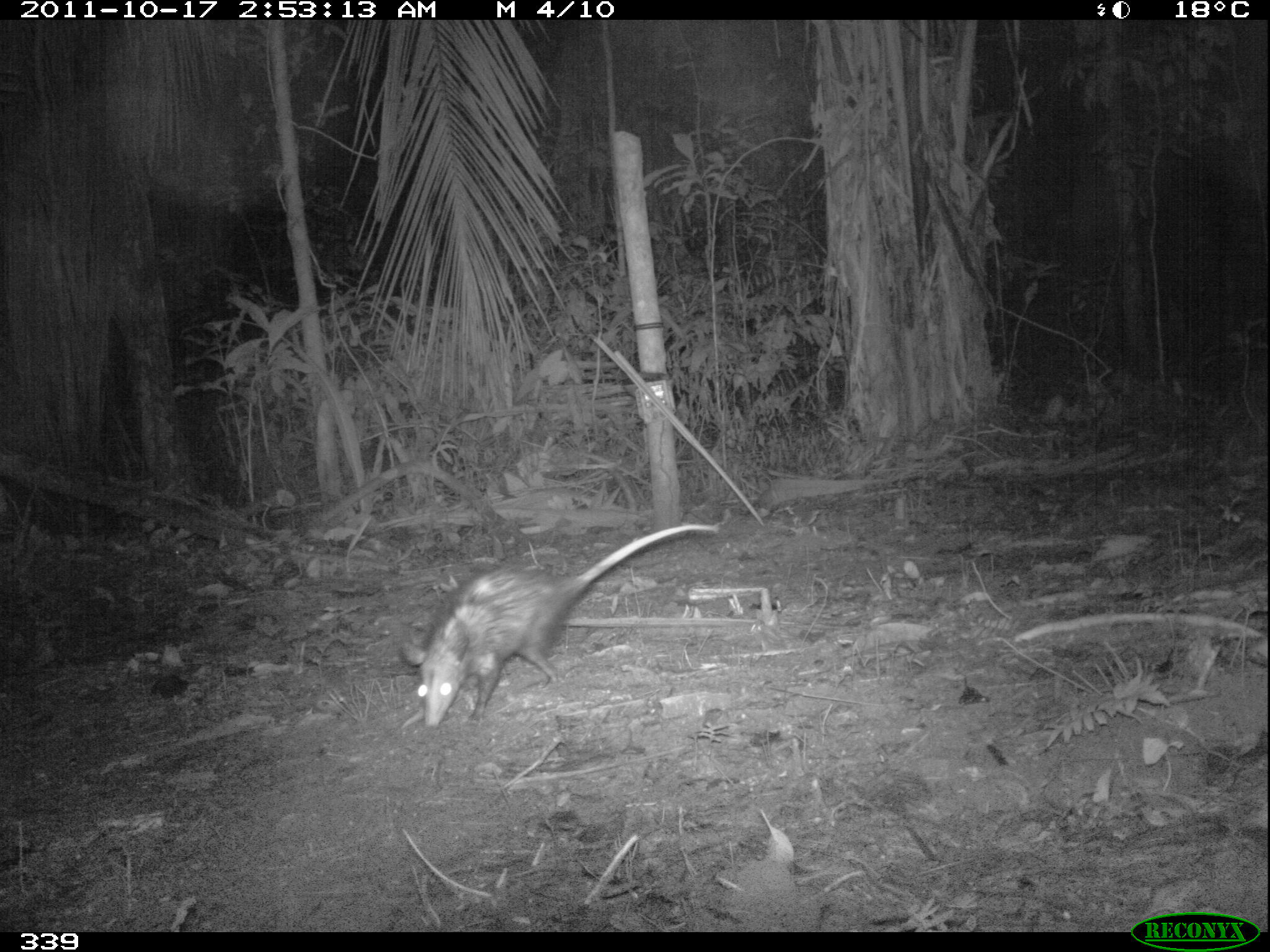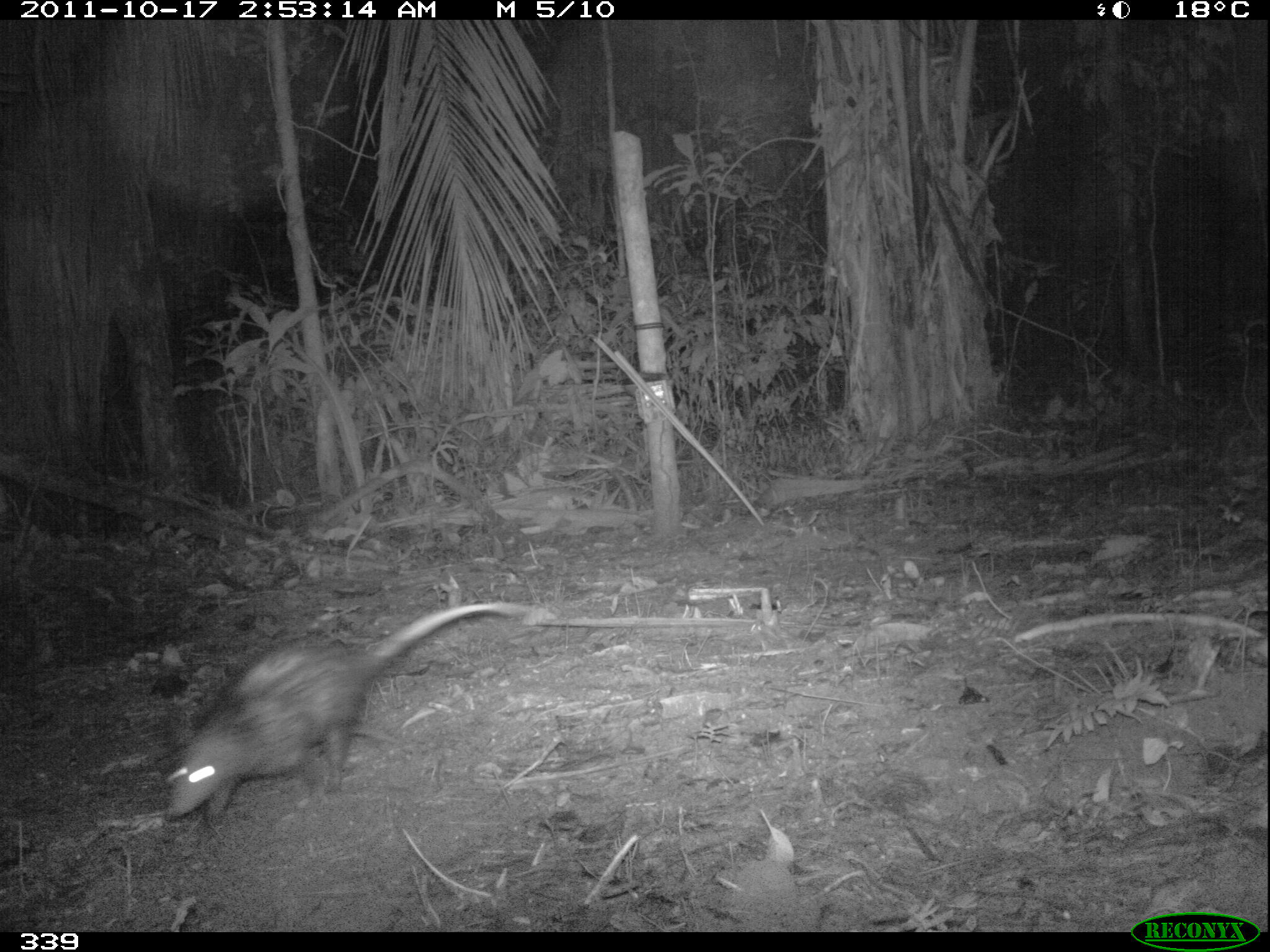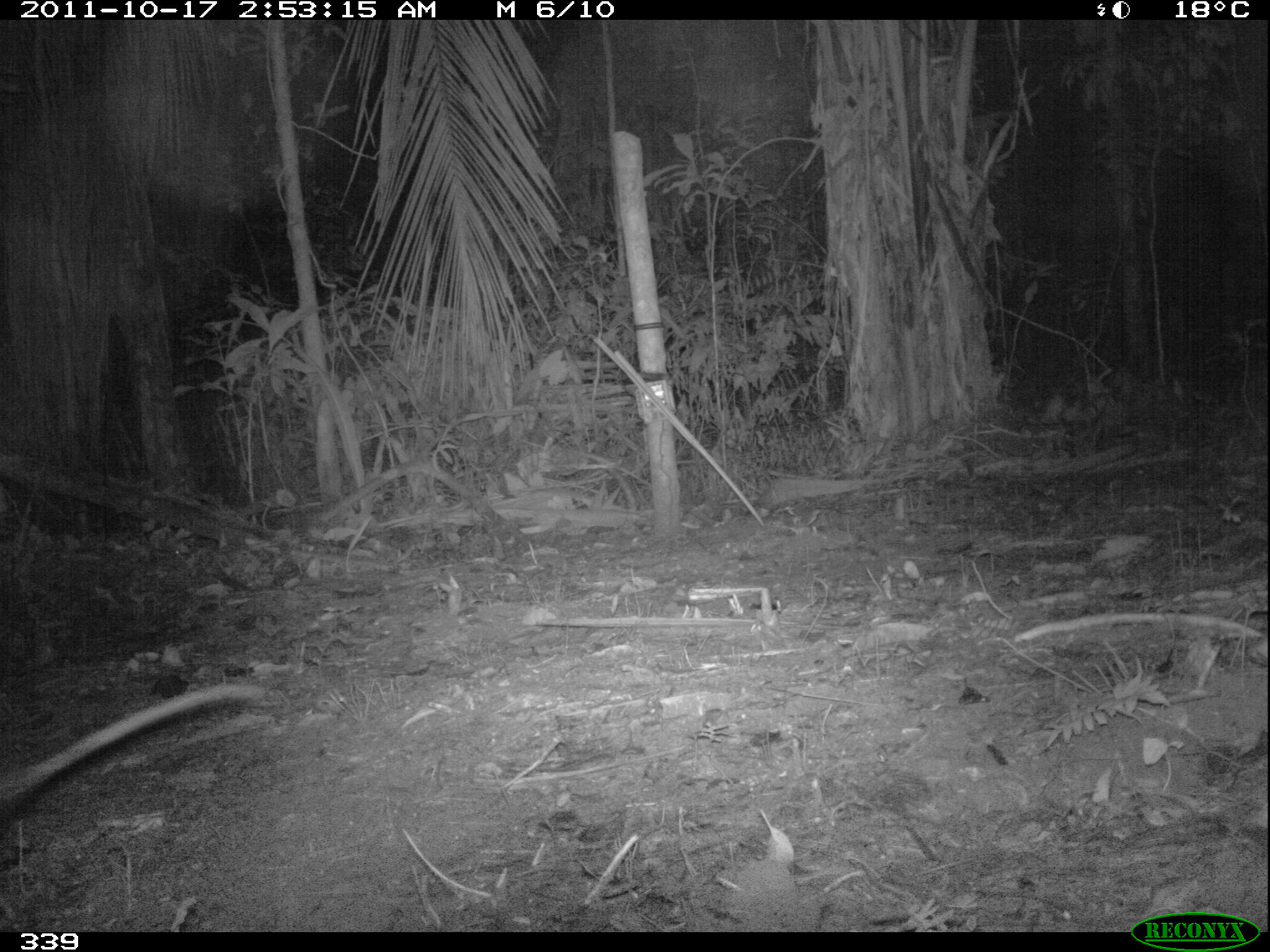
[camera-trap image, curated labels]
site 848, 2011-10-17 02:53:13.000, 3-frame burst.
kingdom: Animalia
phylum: Chordata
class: Mammalia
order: Didelphimorphia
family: Didelphidae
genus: Didelphis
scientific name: Didelphis marsupialis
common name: southern opossum